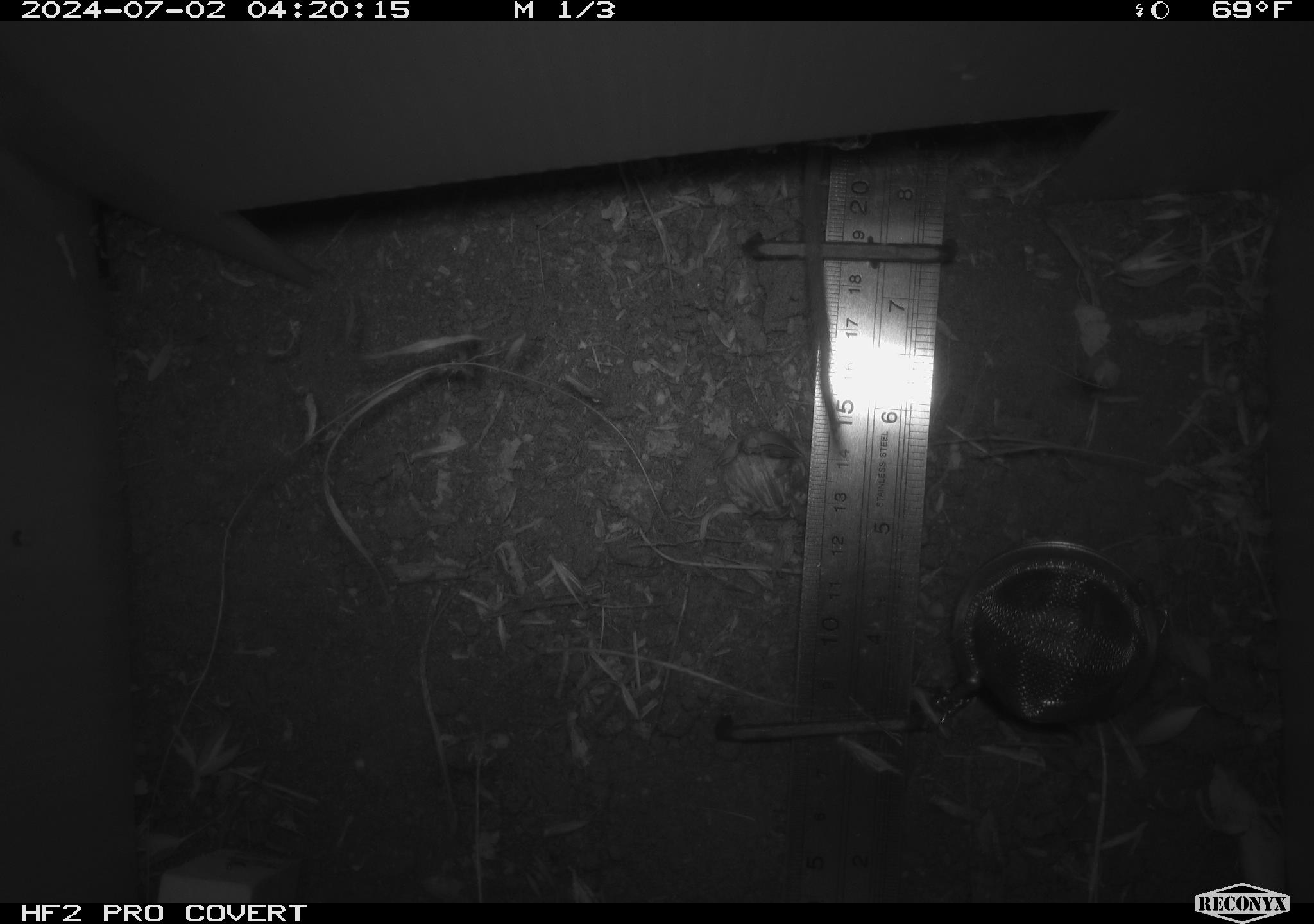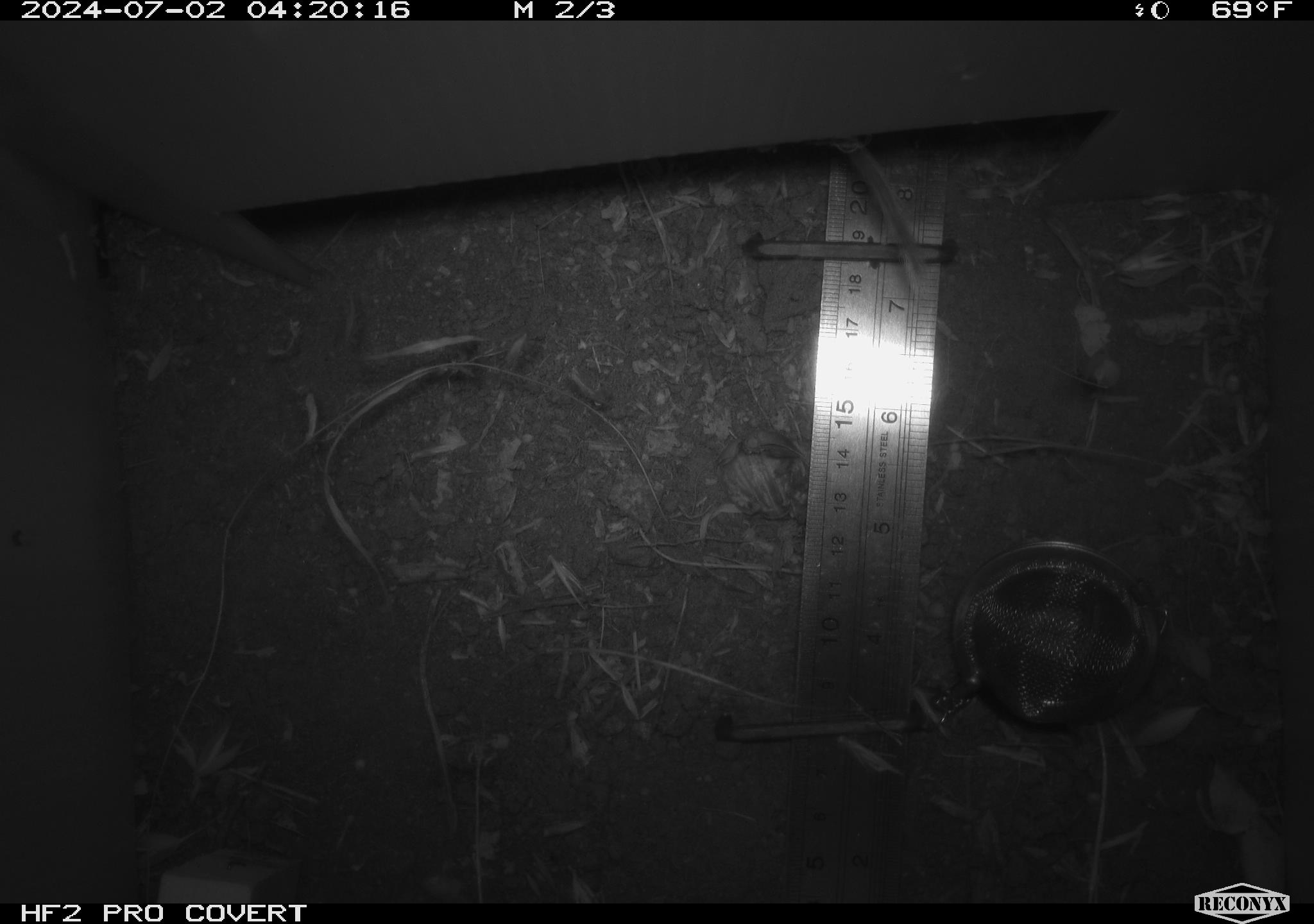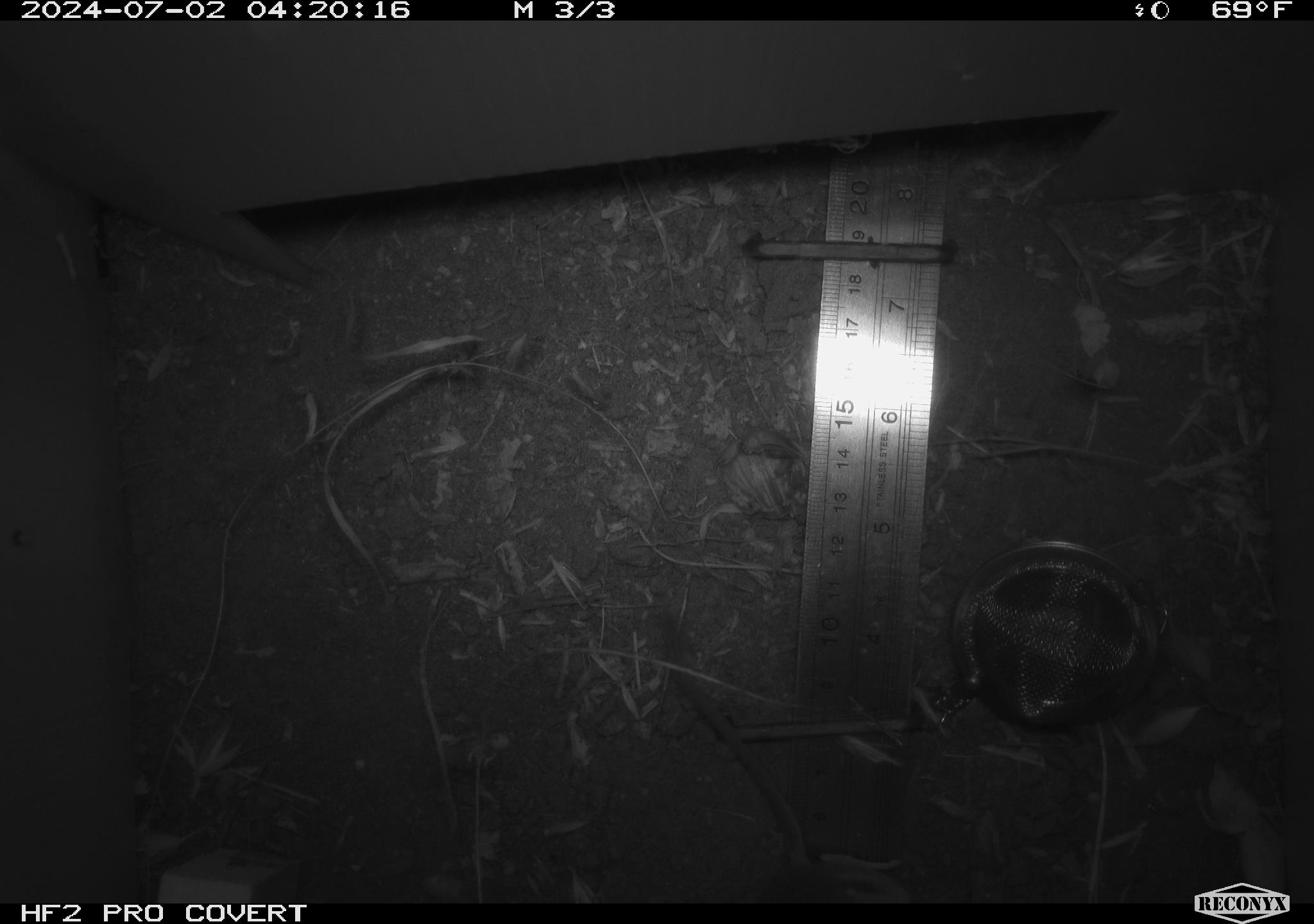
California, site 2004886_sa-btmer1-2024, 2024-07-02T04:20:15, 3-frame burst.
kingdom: Animalia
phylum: Chordata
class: Mammalia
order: Rodentia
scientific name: Rodentia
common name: mouse species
Mouse species (Rodentia).